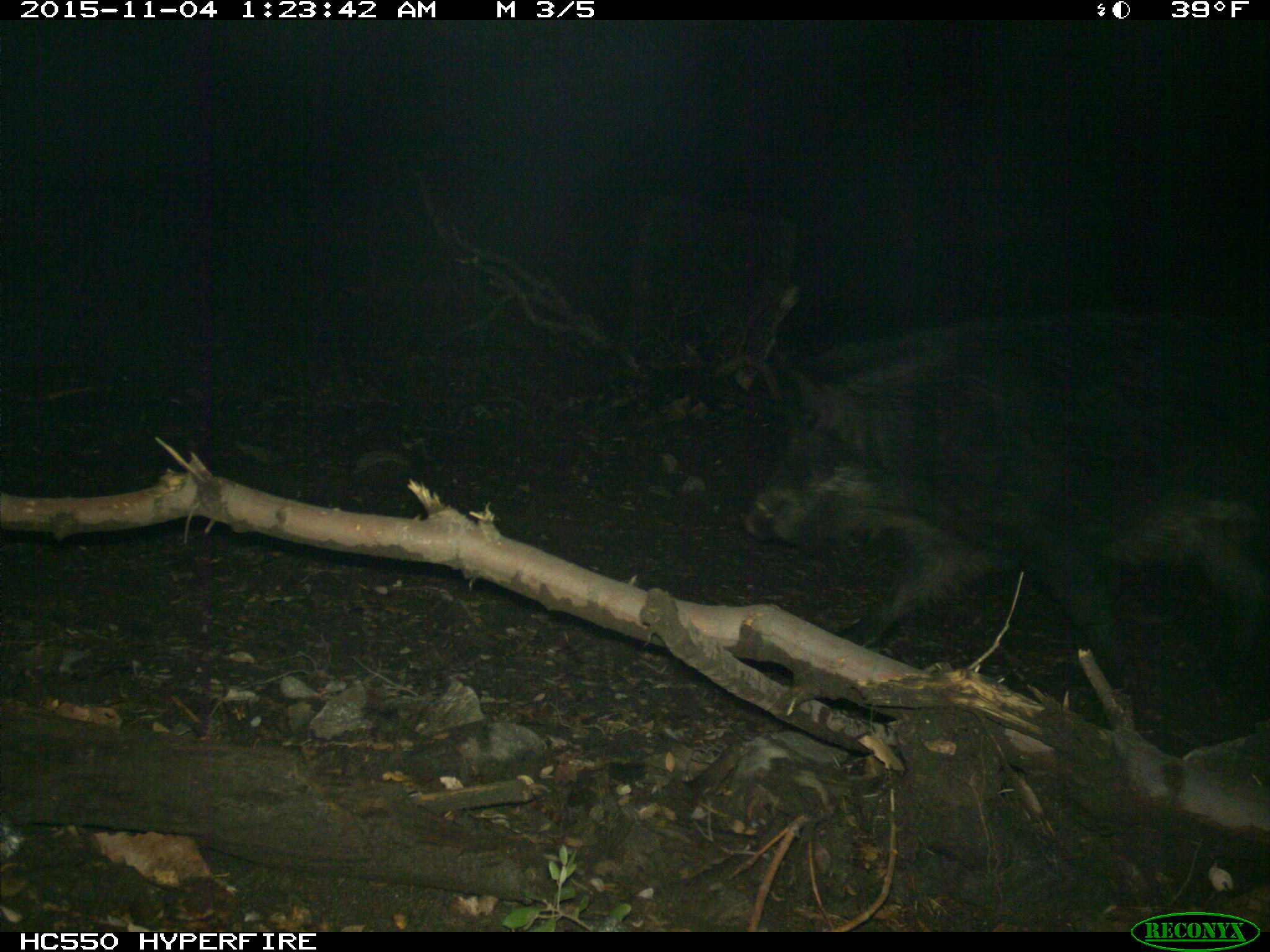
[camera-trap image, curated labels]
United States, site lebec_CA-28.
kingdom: Animalia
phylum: Chordata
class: Mammalia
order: Artiodactyla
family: Suidae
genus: Sus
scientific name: Sus scrofa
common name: wild boar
Sus scrofa (wild boar).